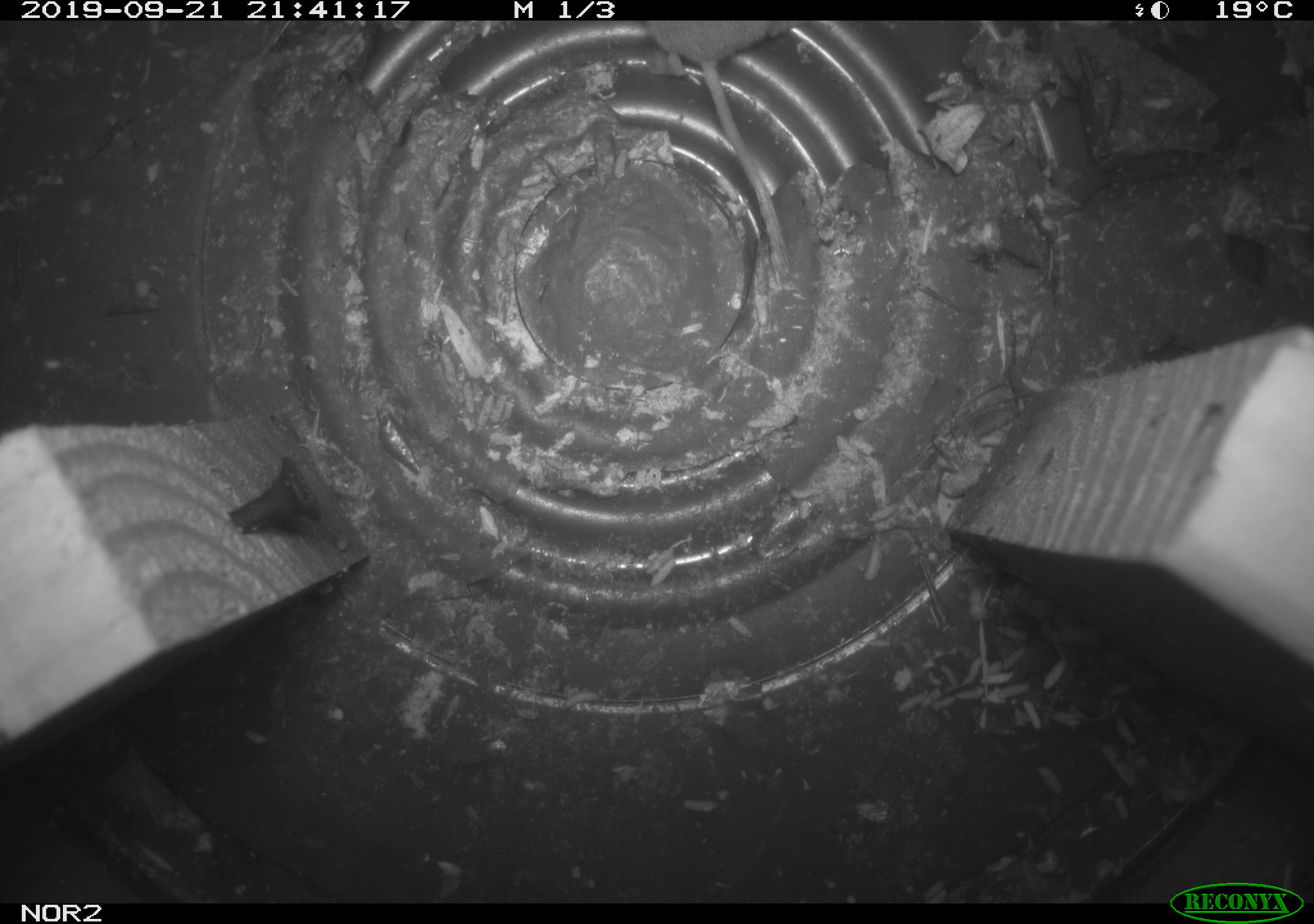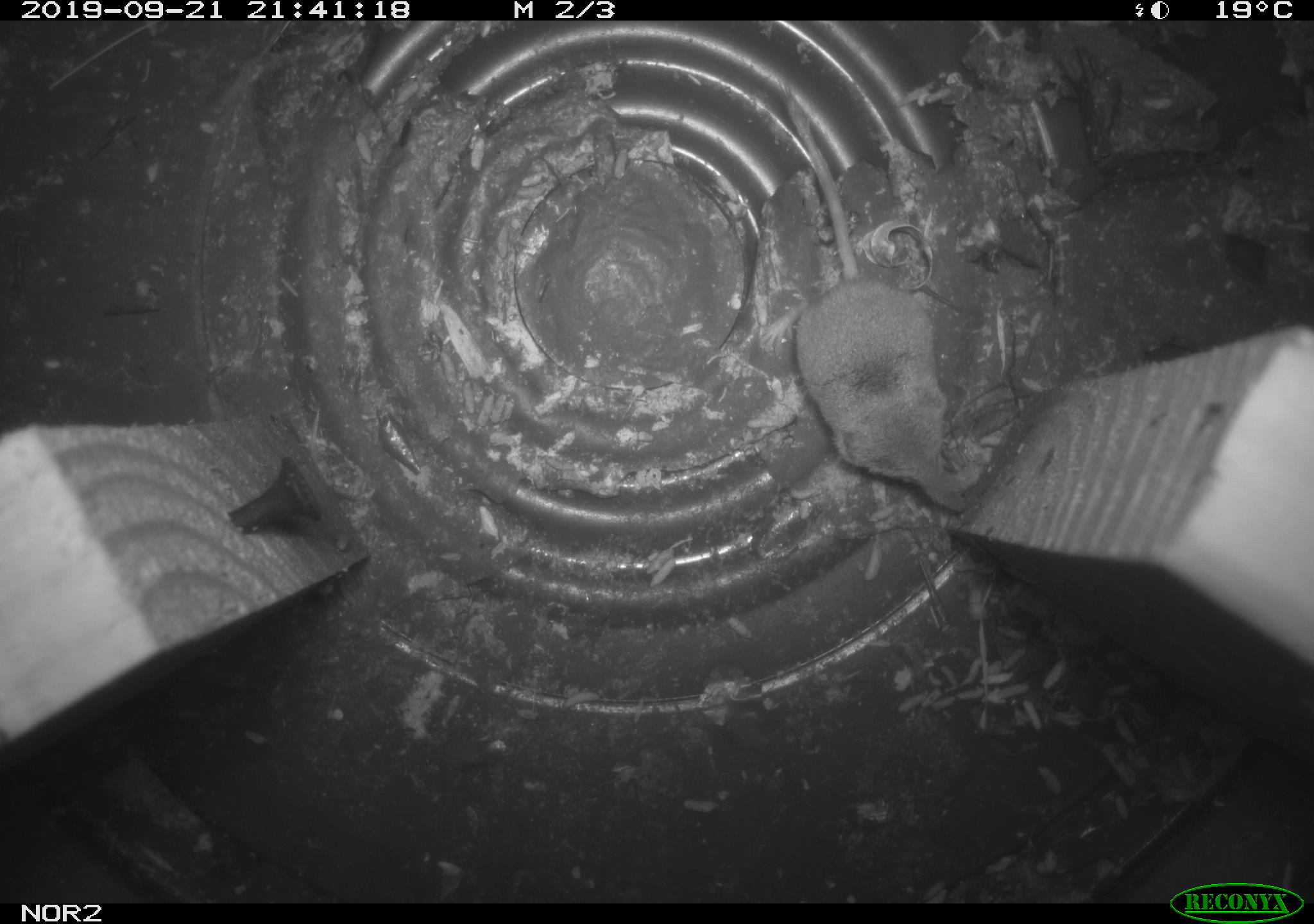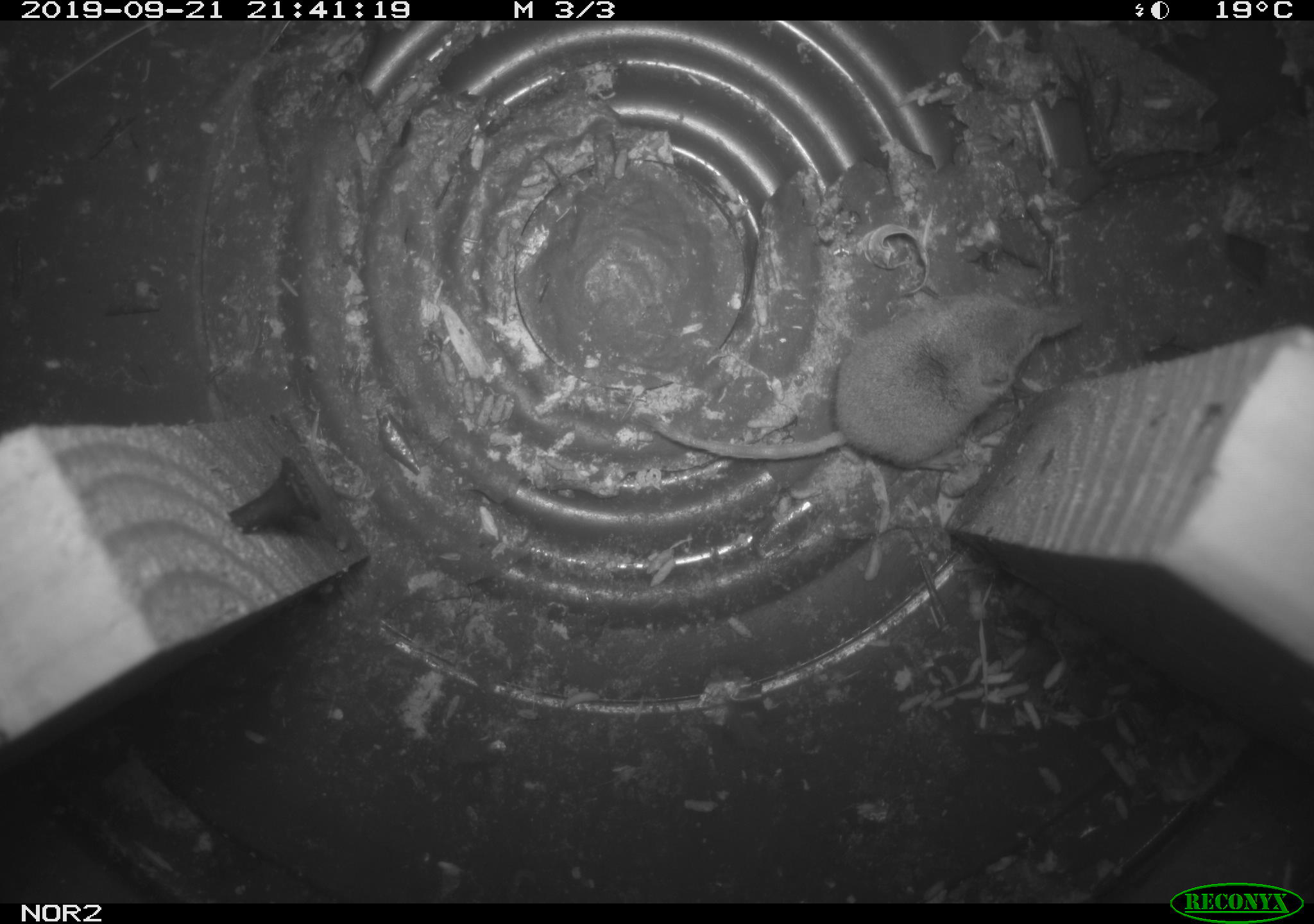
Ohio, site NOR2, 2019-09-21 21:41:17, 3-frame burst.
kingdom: Animalia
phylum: Chordata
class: Mammalia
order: Eulipotyphla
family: Soricidae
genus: Sorex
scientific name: Sorex cinereus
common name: masked shrew